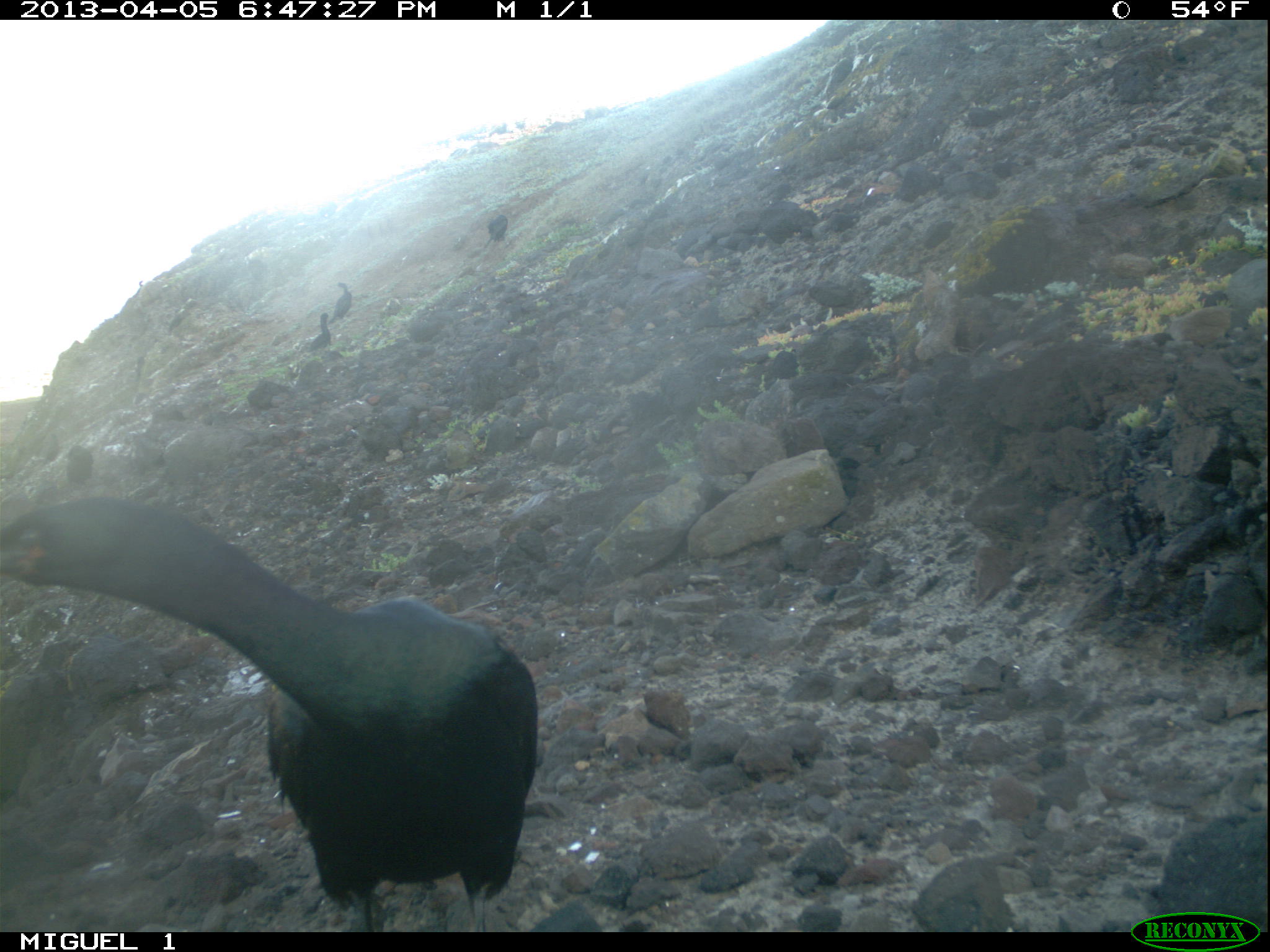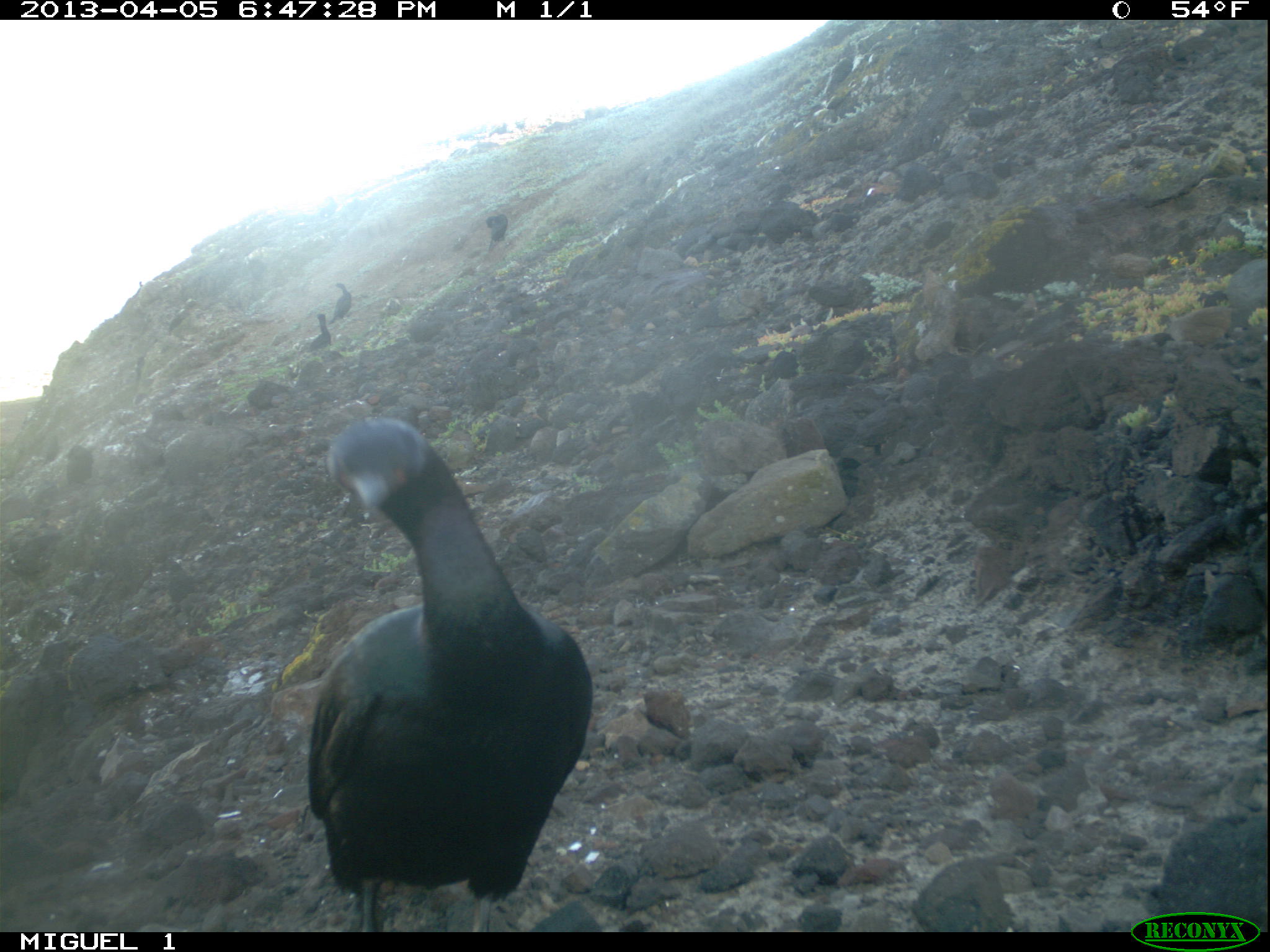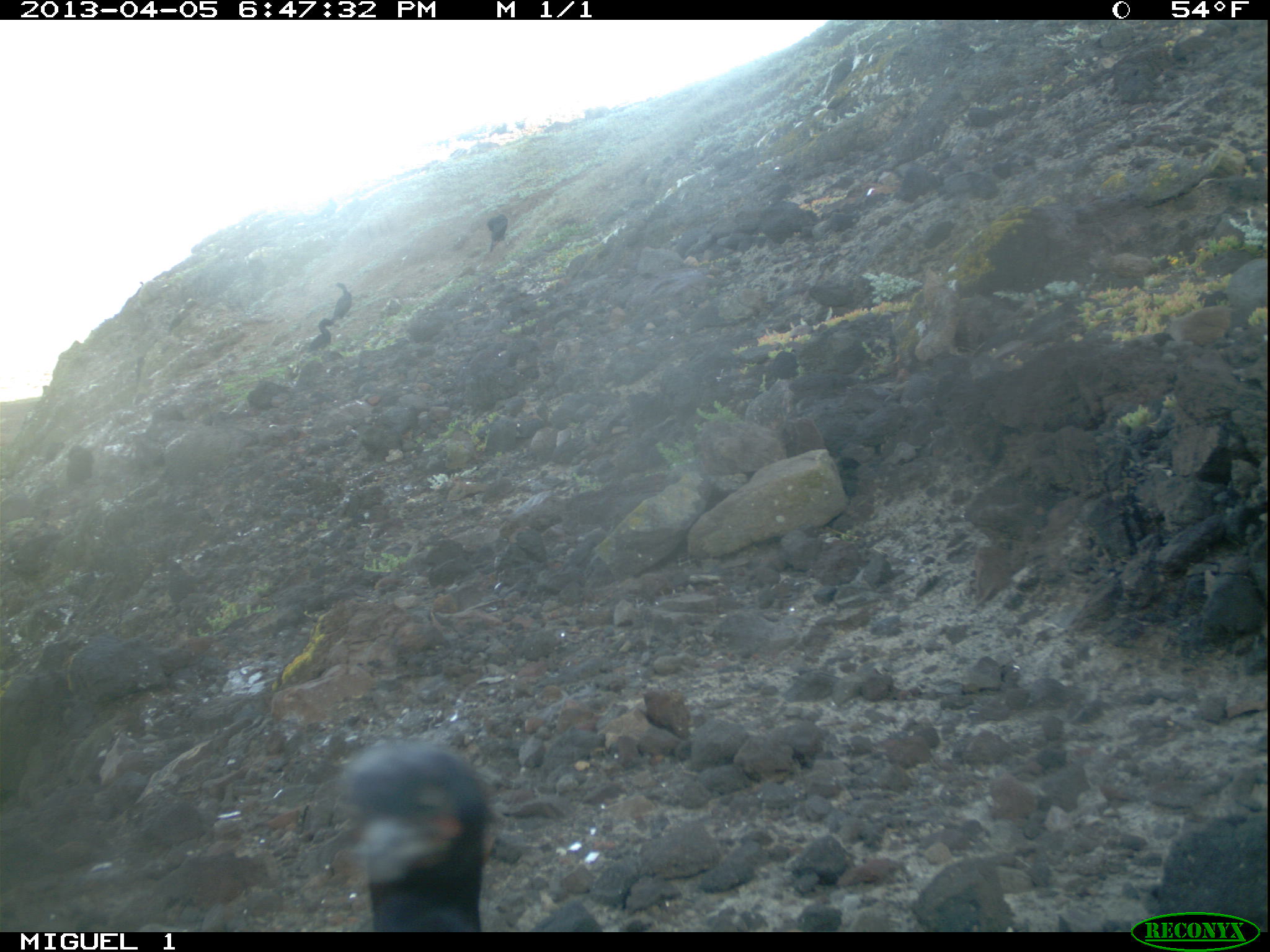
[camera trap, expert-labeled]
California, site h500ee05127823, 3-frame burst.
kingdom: Animalia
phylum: Chordata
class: Aves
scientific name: Aves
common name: bird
Bird (Aves).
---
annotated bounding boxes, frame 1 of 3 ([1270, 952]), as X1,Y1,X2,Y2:
bird: 0,494,536,931; 67,444,94,487; 328,282,353,325; 307,312,331,353; 485,213,508,247; 43,434,60,462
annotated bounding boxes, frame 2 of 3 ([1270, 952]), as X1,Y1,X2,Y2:
bird: 306,414,593,930; 303,312,331,353; 67,444,92,487; 327,283,353,324; 485,213,508,251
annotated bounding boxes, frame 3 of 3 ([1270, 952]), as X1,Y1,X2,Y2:
bird: 349,737,487,931; 63,447,98,496; 331,282,352,322; 308,318,334,350; 487,213,508,252